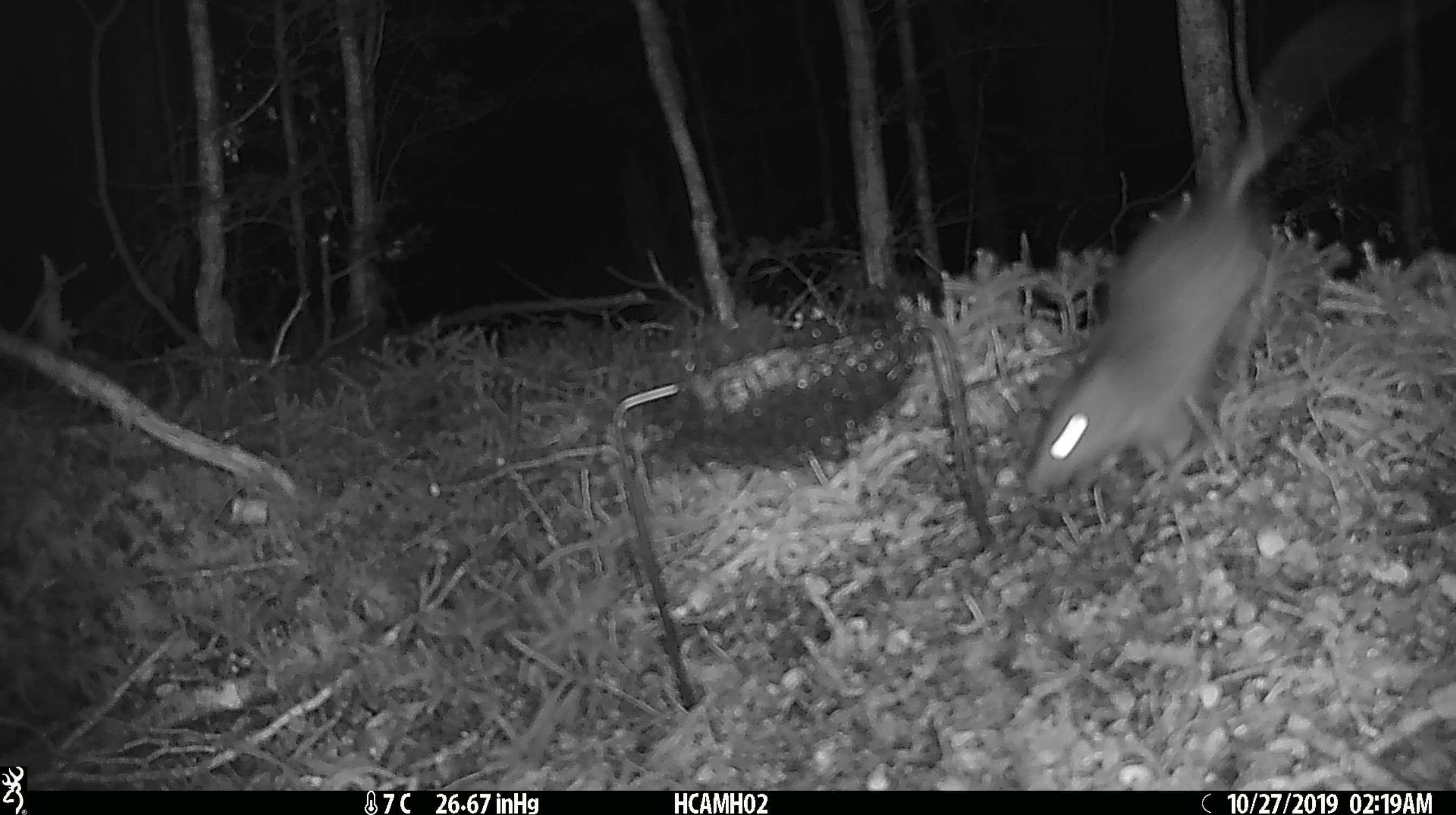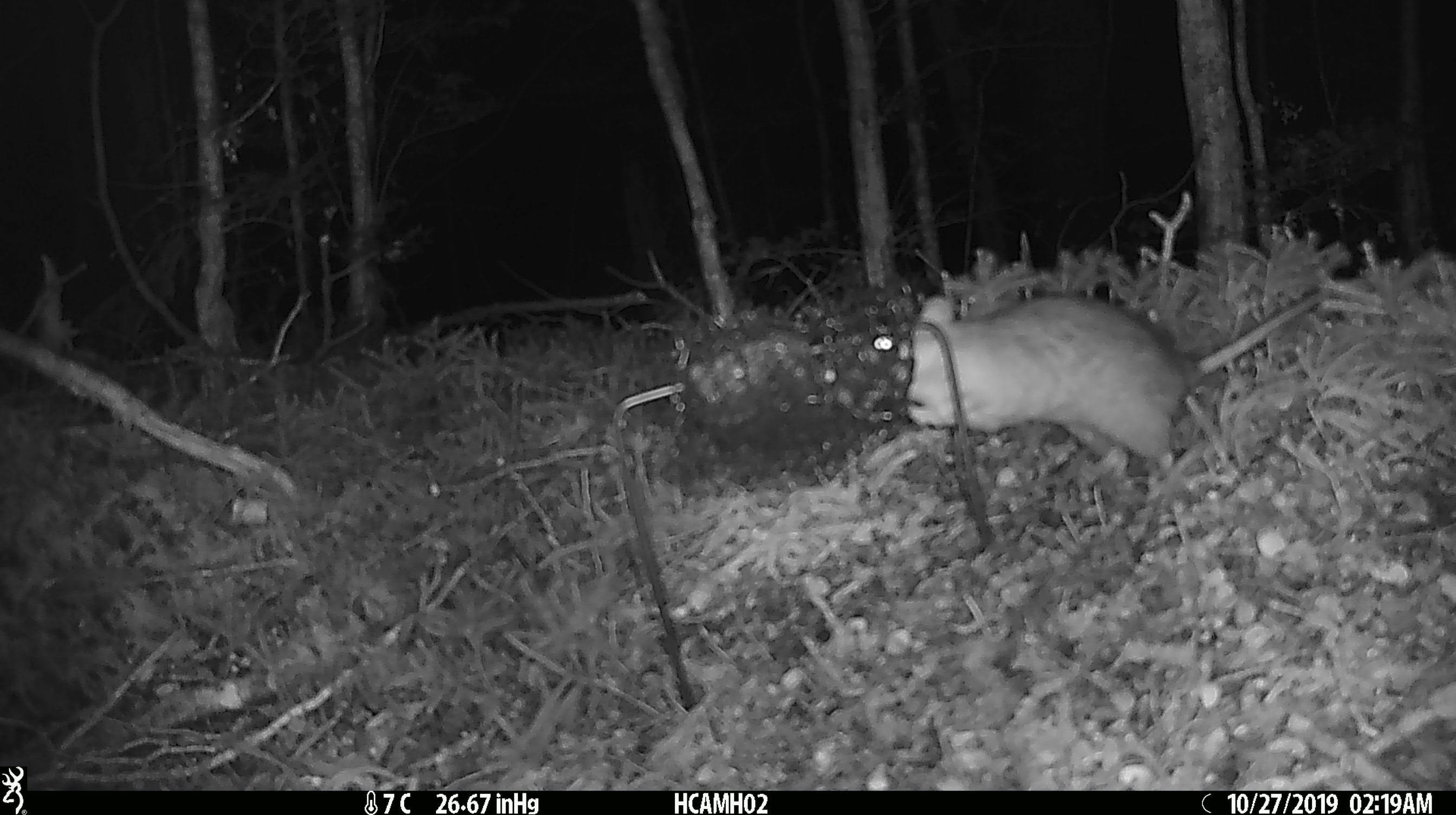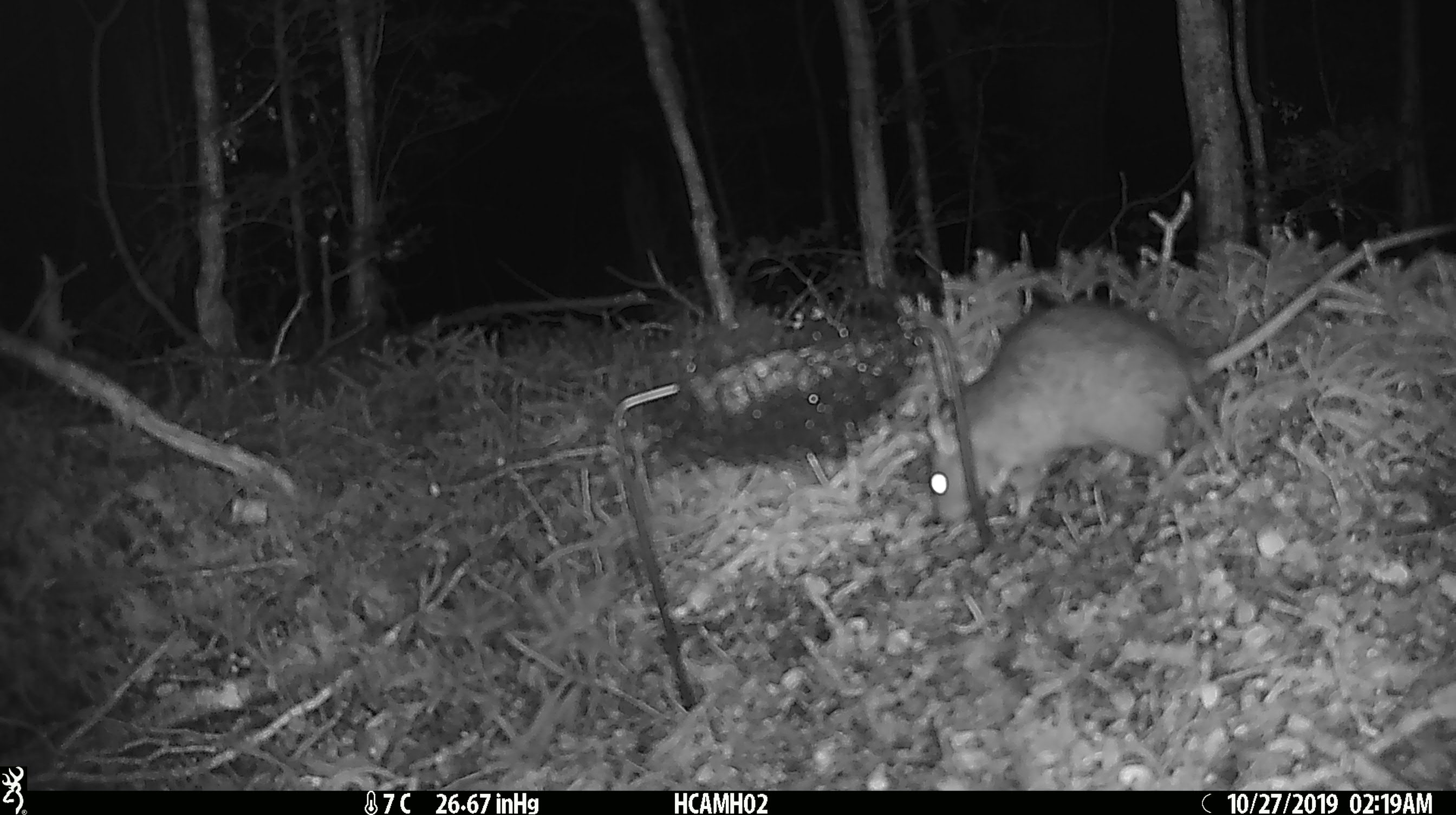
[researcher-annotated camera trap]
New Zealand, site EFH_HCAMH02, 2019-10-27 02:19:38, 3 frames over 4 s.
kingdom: Animalia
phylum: Chordata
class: Mammalia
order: Rodentia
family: Muridae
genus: Rattus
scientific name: Rattus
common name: rat